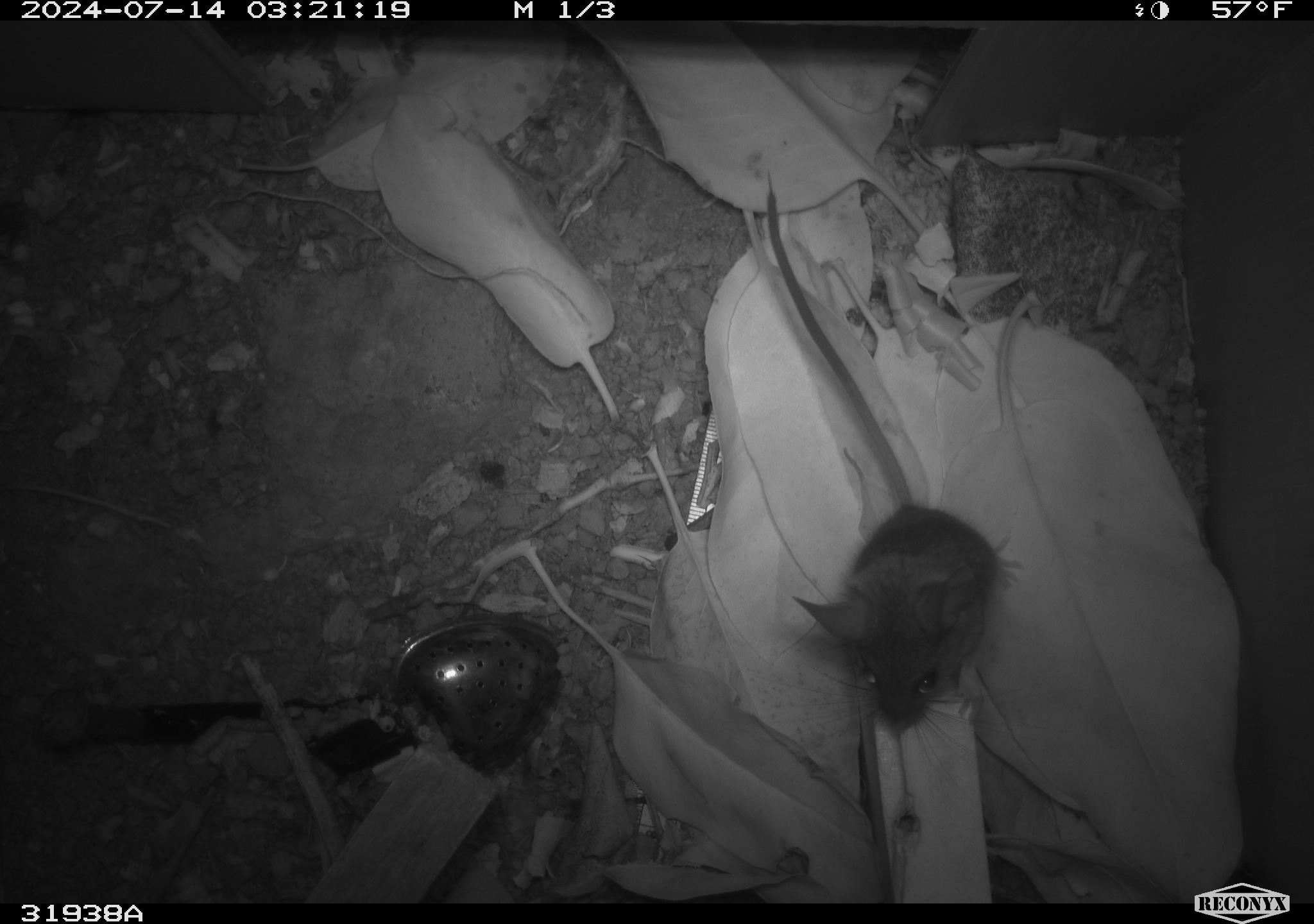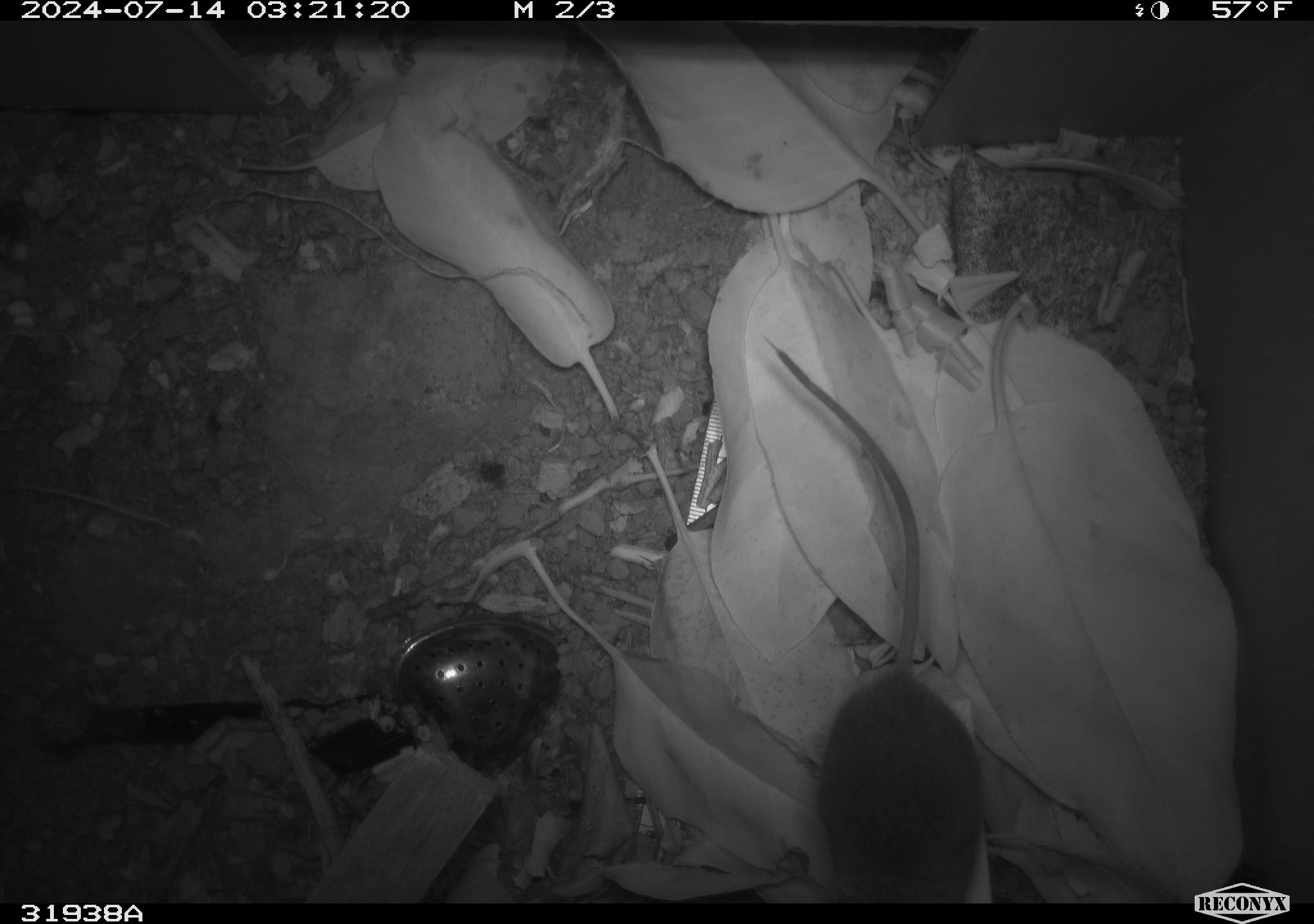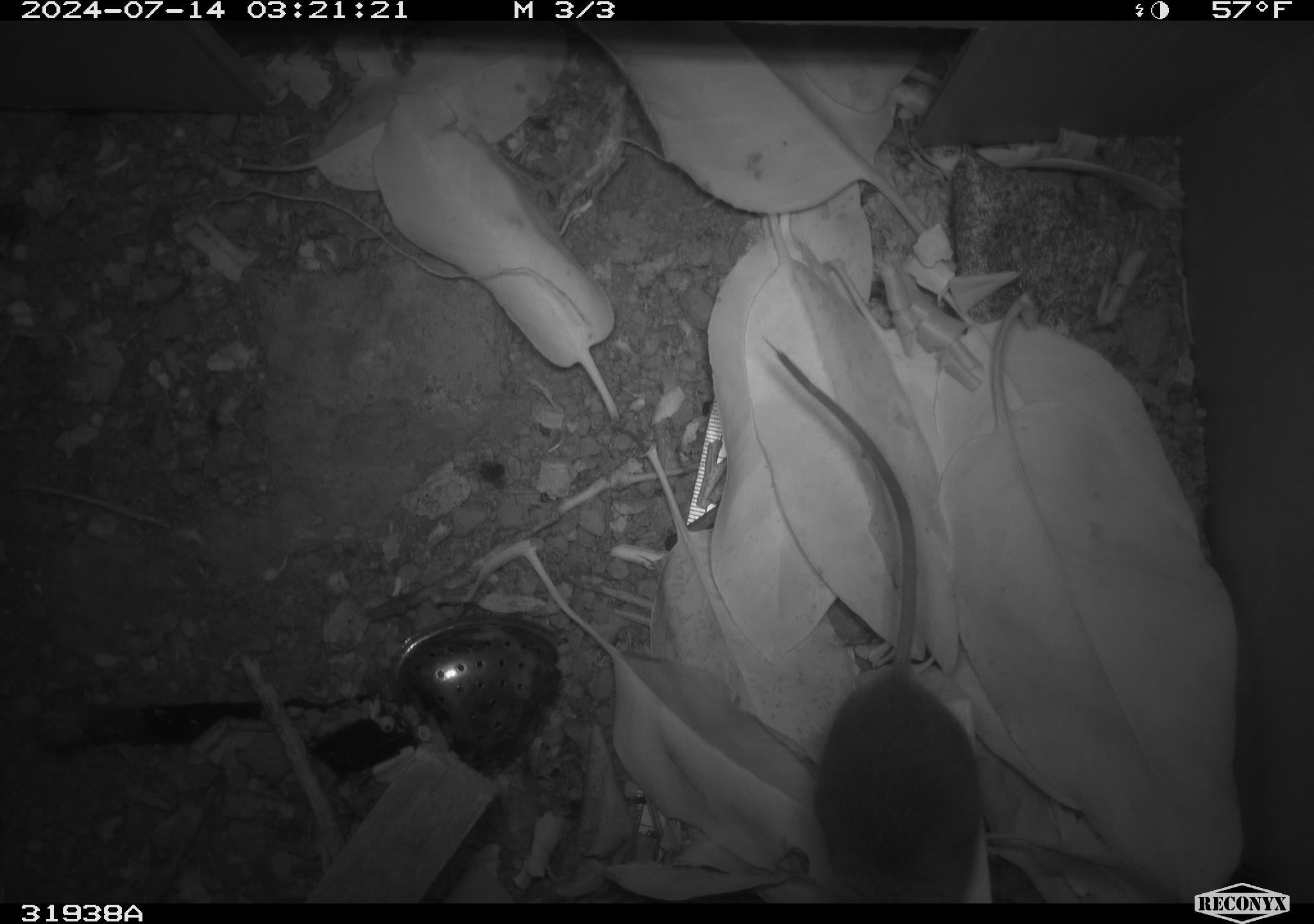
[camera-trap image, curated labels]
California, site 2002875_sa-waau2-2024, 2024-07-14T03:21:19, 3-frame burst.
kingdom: Animalia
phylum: Chordata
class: Mammalia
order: Rodentia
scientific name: Rodentia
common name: mouse species